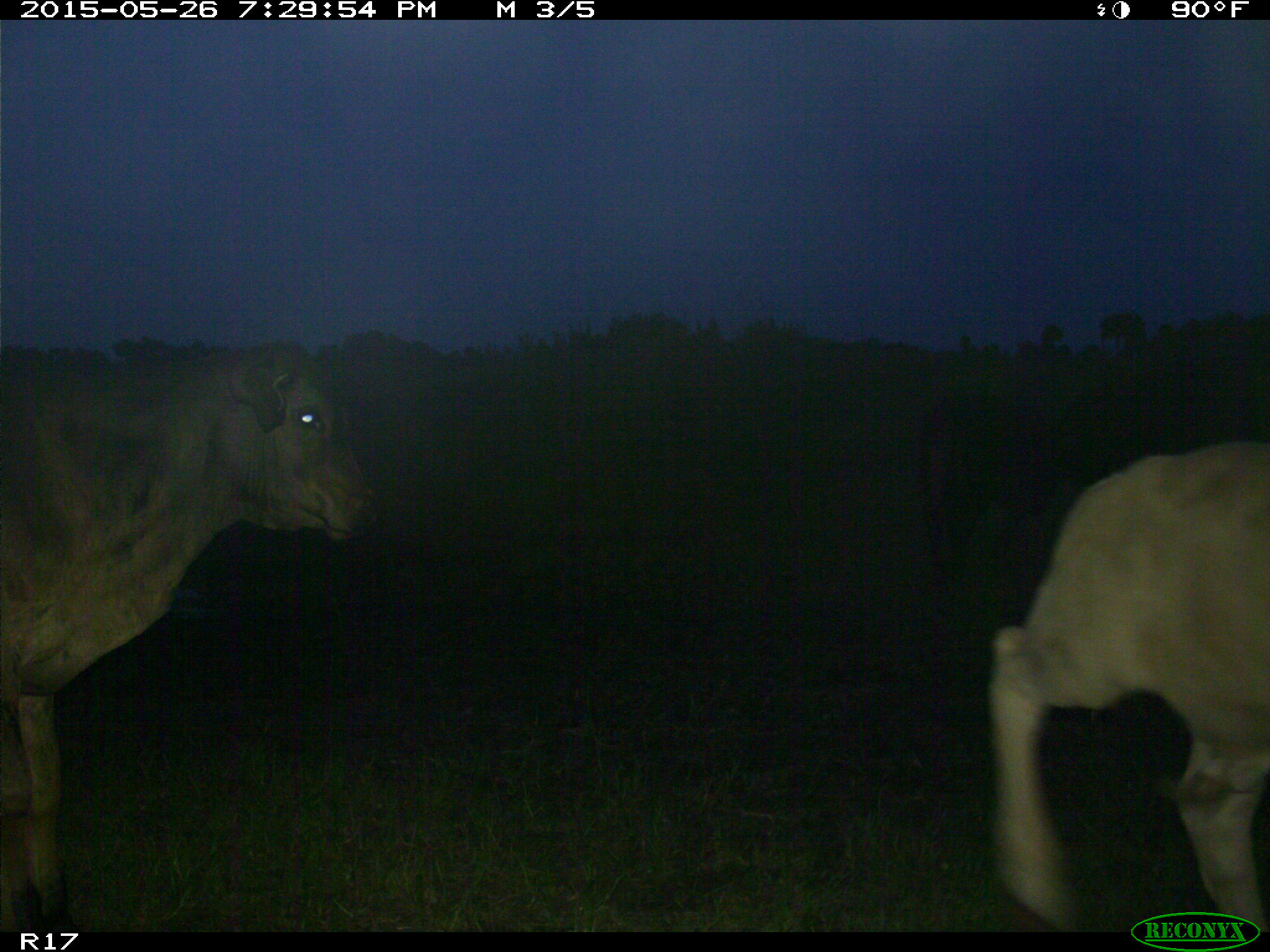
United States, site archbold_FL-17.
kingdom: Animalia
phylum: Chordata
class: Mammalia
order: Artiodactyla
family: Bovidae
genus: Bos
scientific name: Bos taurus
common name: domestic cow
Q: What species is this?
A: Bos taurus (domestic cow).